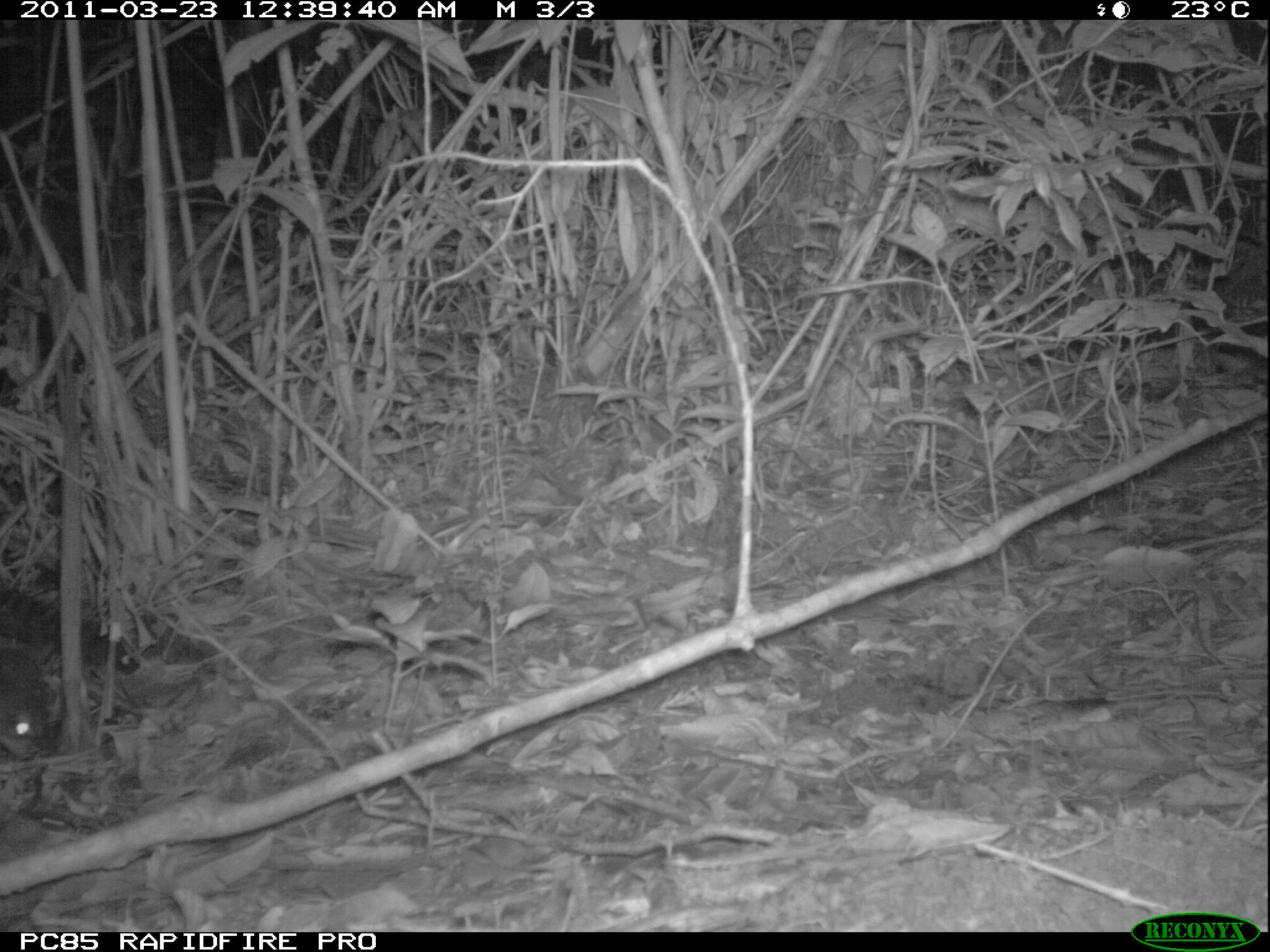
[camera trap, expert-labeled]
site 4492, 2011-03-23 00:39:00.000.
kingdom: Animalia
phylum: Chordata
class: Mammalia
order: Carnivora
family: Eupleridae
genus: Fossa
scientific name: Fossa fossana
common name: fanaloka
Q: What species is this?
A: Fossa fossana (fanaloka).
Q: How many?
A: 1.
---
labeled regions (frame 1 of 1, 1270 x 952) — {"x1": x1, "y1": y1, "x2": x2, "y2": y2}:
fossa fossana: {"x1": 0, "y1": 580, "x2": 144, "y2": 764}